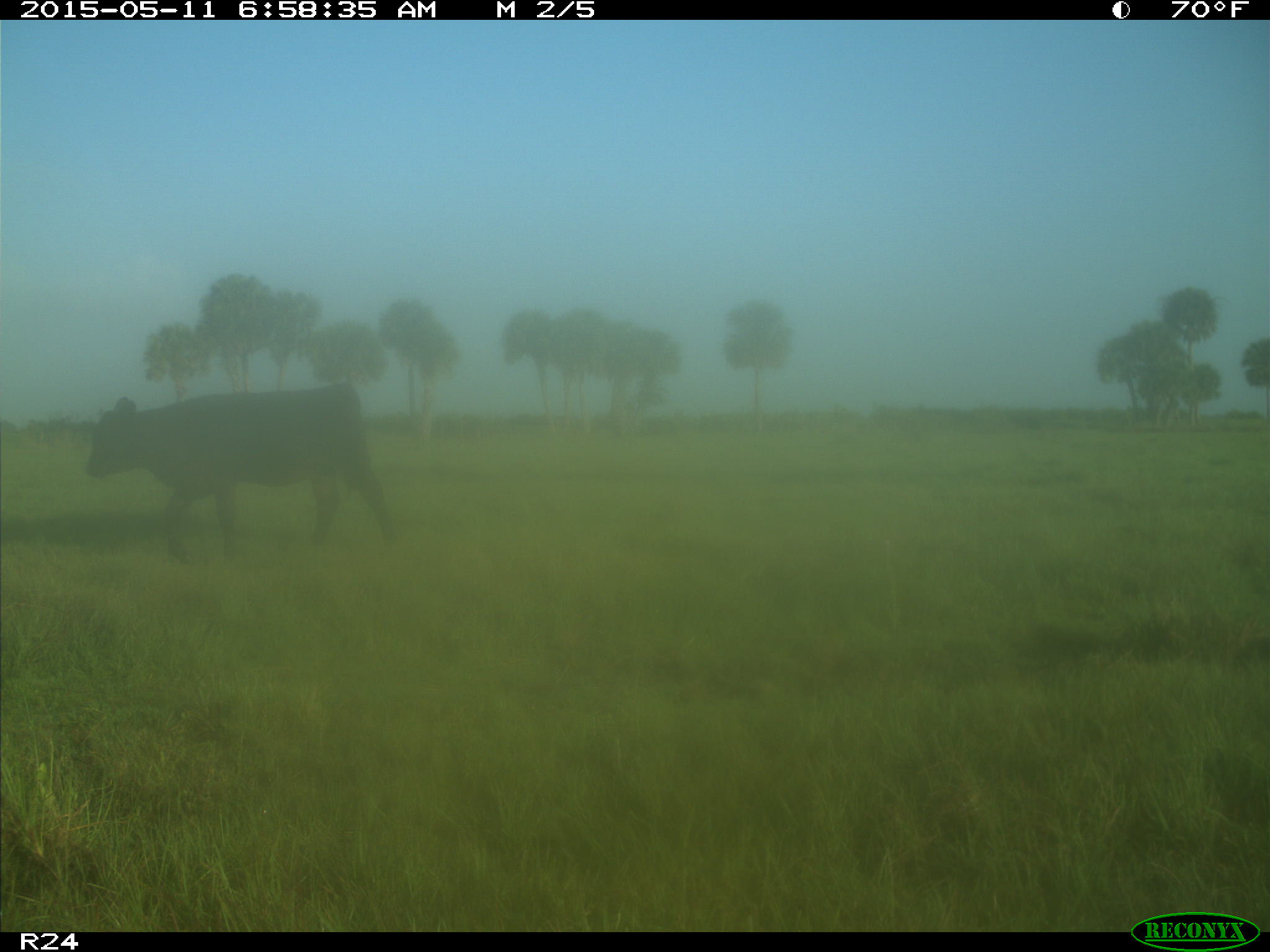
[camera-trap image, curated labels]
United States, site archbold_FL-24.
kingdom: Animalia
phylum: Chordata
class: Mammalia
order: Artiodactyla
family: Bovidae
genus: Bos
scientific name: Bos taurus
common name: domestic cow